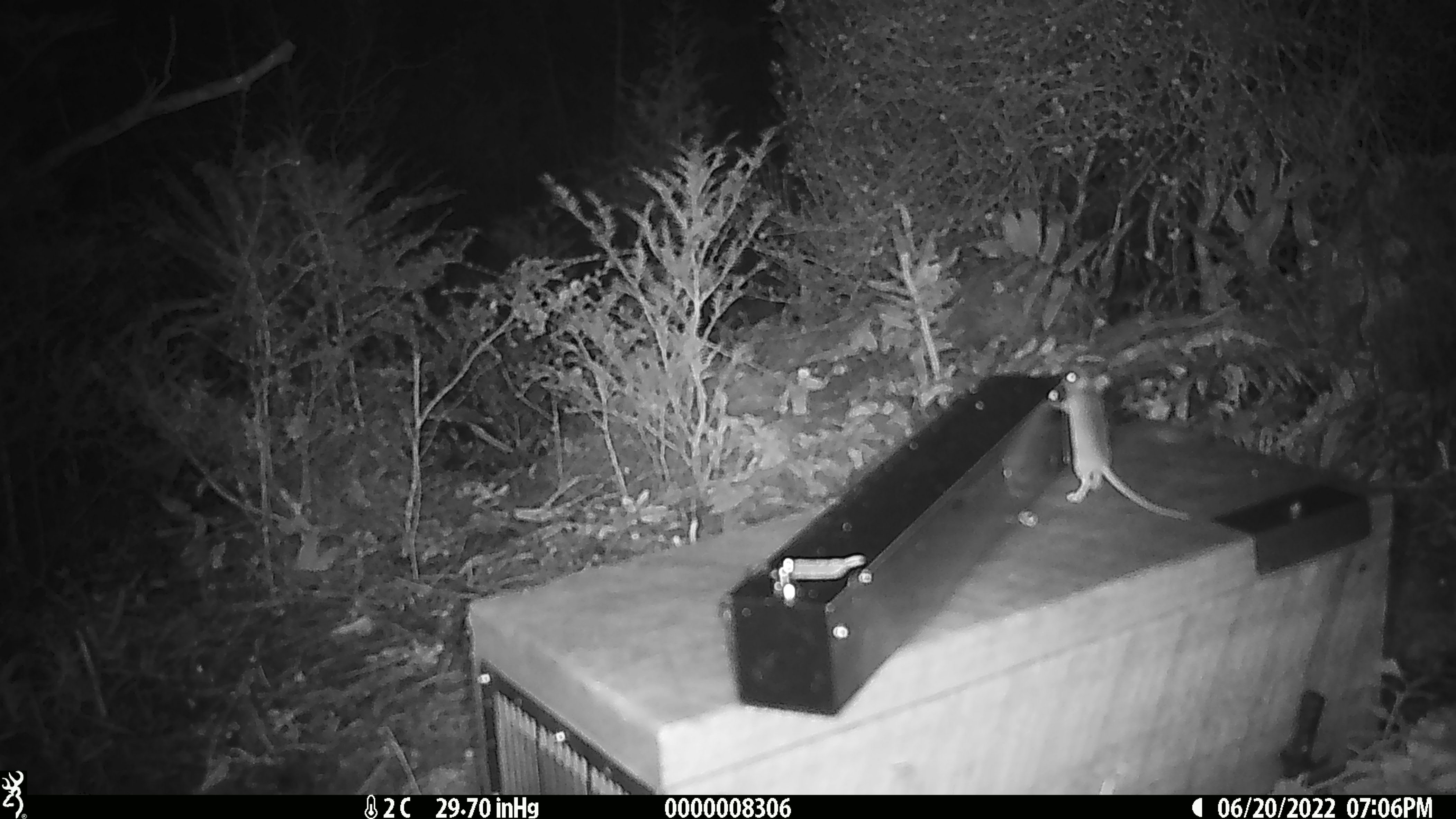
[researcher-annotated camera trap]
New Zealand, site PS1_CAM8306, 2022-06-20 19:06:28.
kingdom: Animalia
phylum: Chordata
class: Mammalia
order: Rodentia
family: Muridae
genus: Mus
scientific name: Mus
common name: mouse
Mouse (Mus).